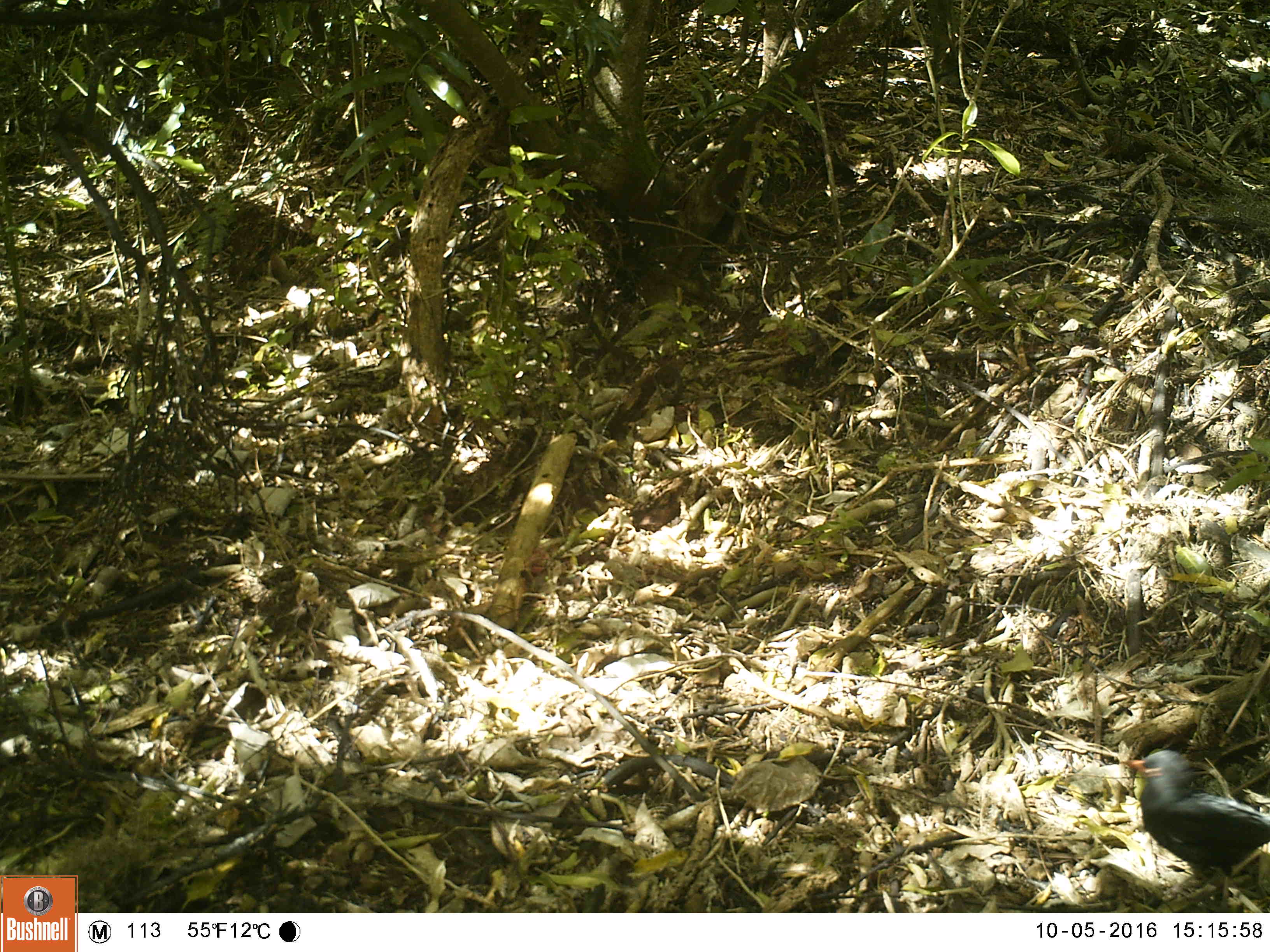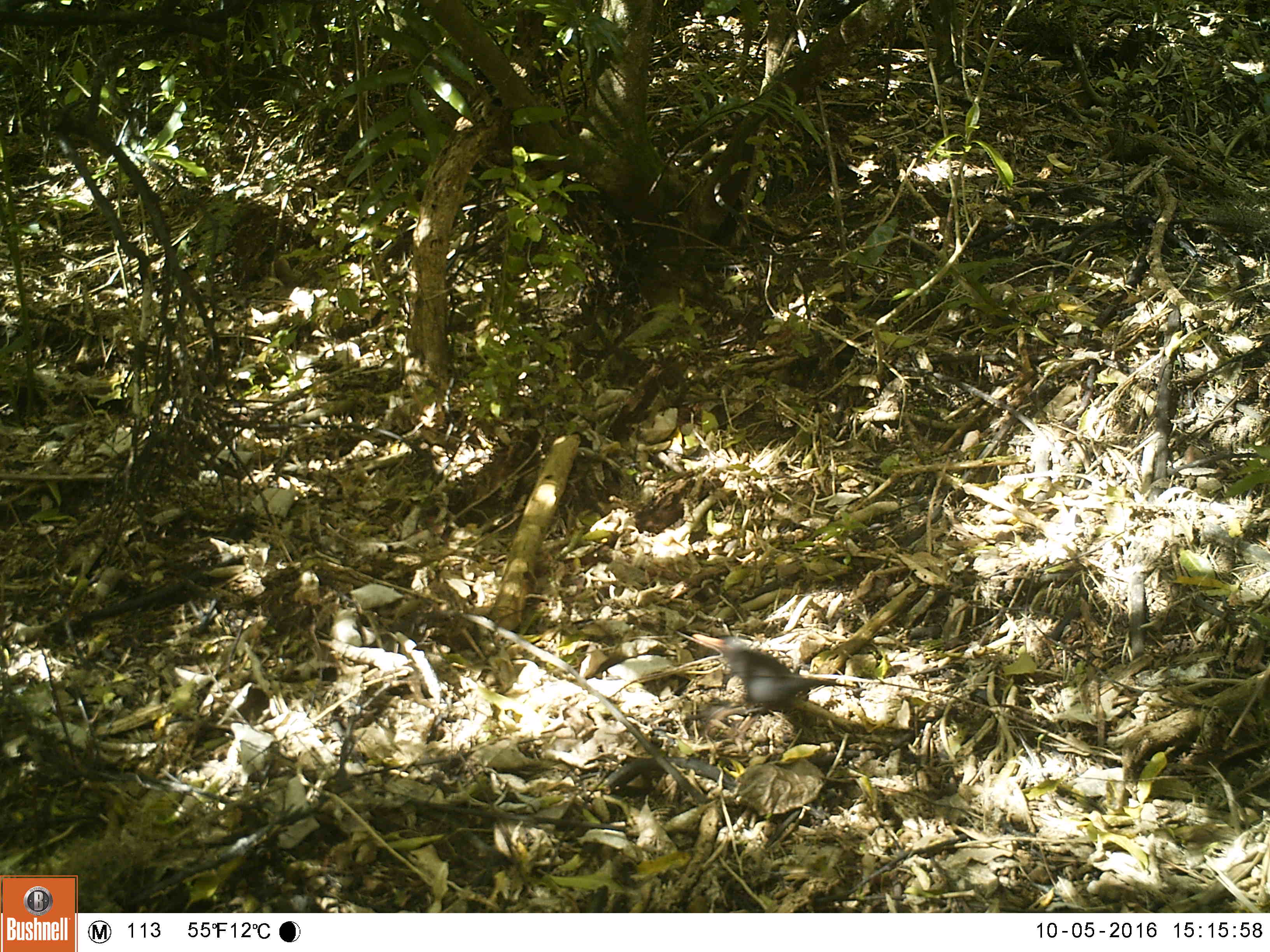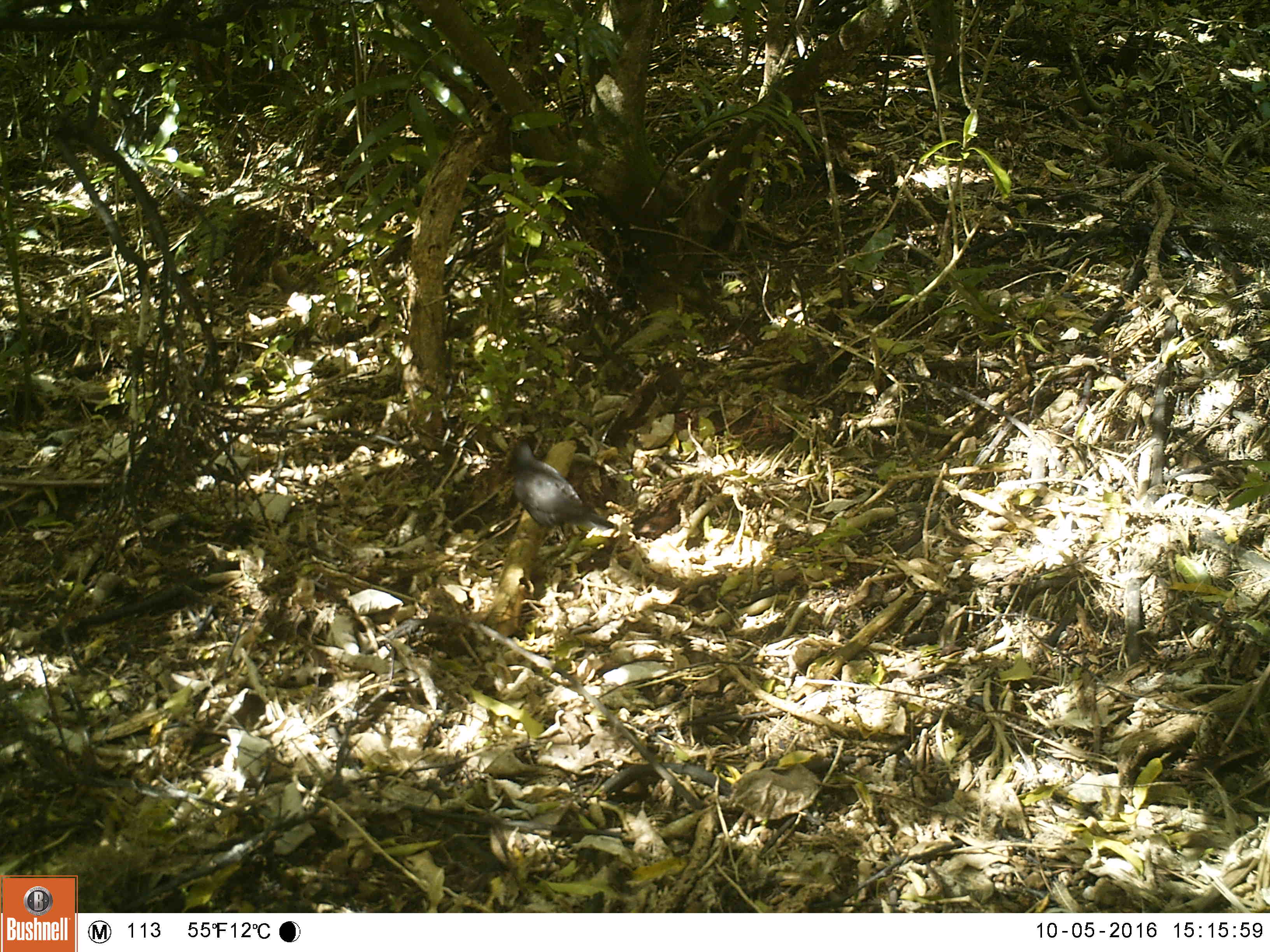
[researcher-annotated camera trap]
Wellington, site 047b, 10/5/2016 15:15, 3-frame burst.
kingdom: Animalia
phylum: Chordata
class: Aves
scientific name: Aves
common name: bird